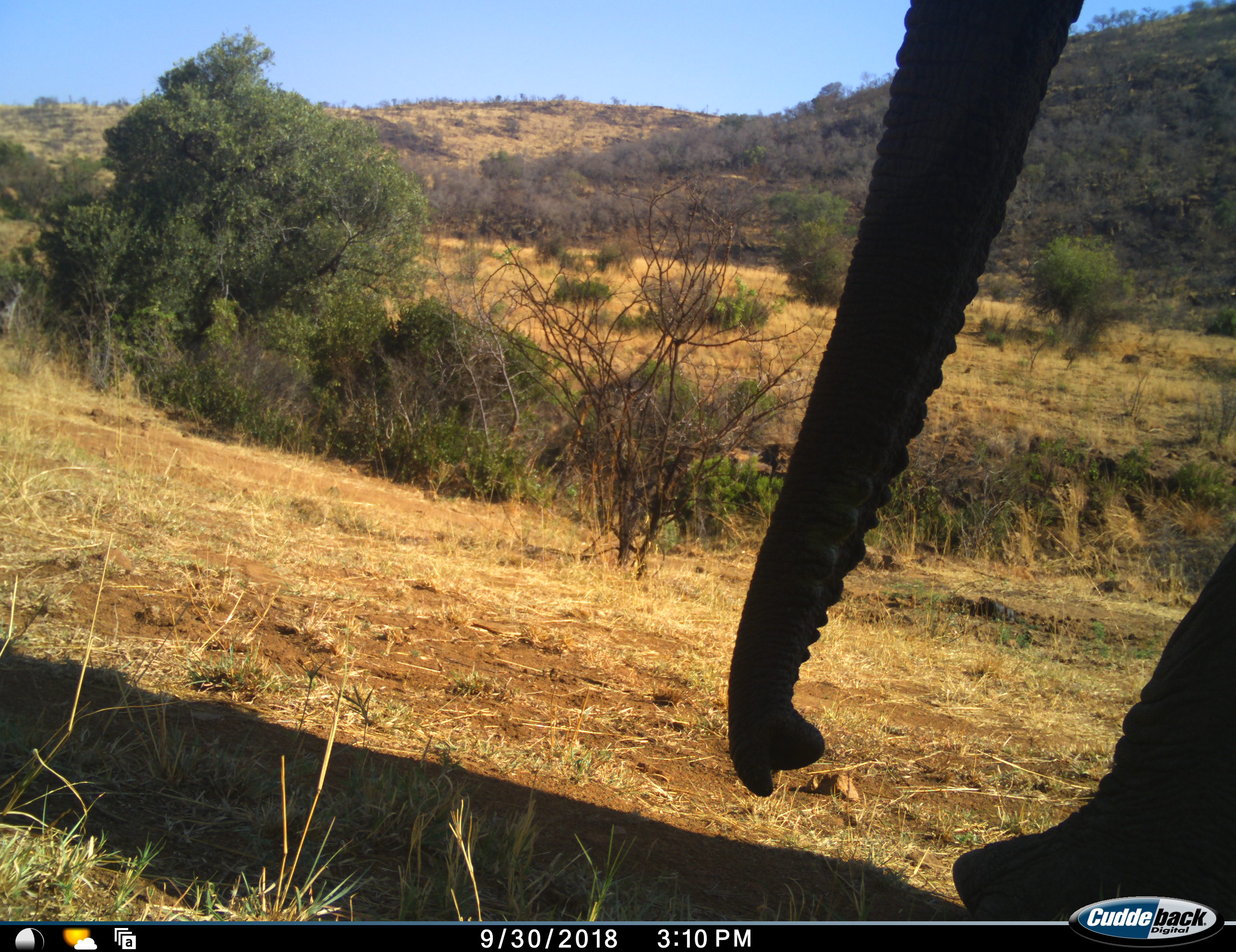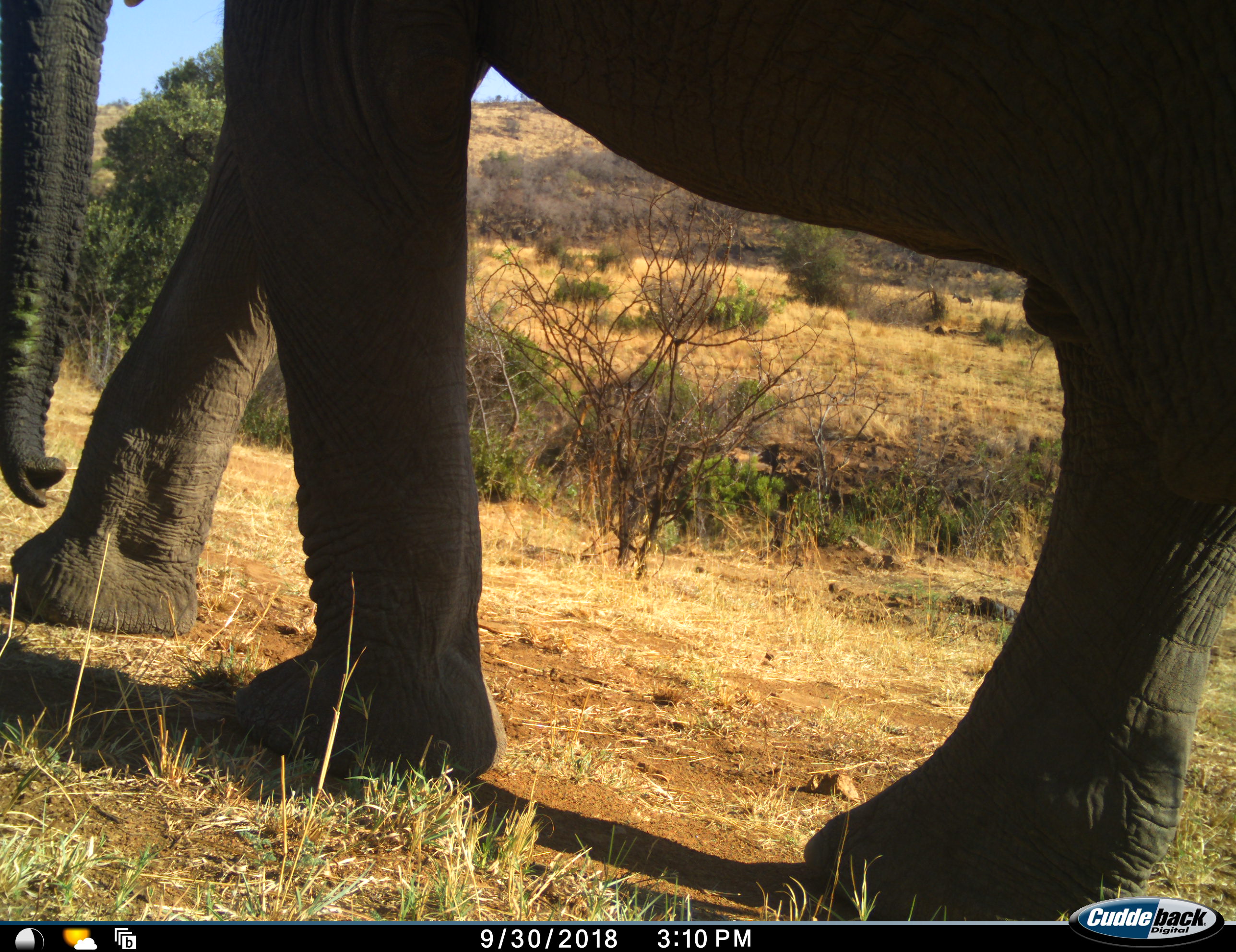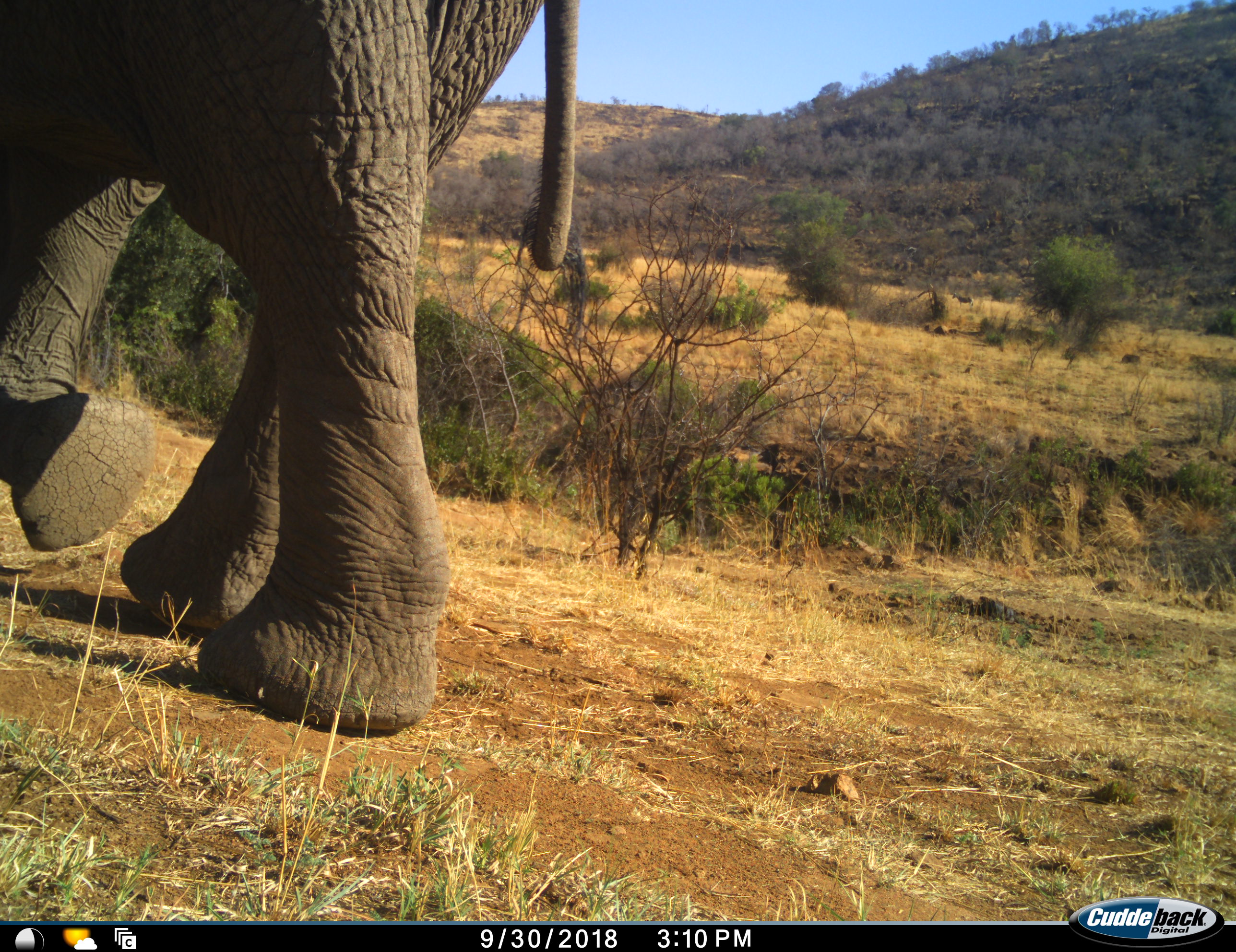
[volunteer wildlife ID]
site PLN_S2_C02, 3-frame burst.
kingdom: Animalia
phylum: Chordata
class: Mammalia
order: Proboscidea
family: Elephantidae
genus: Loxodonta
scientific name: Loxodonta africana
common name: african bush elephant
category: elephant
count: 1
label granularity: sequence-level